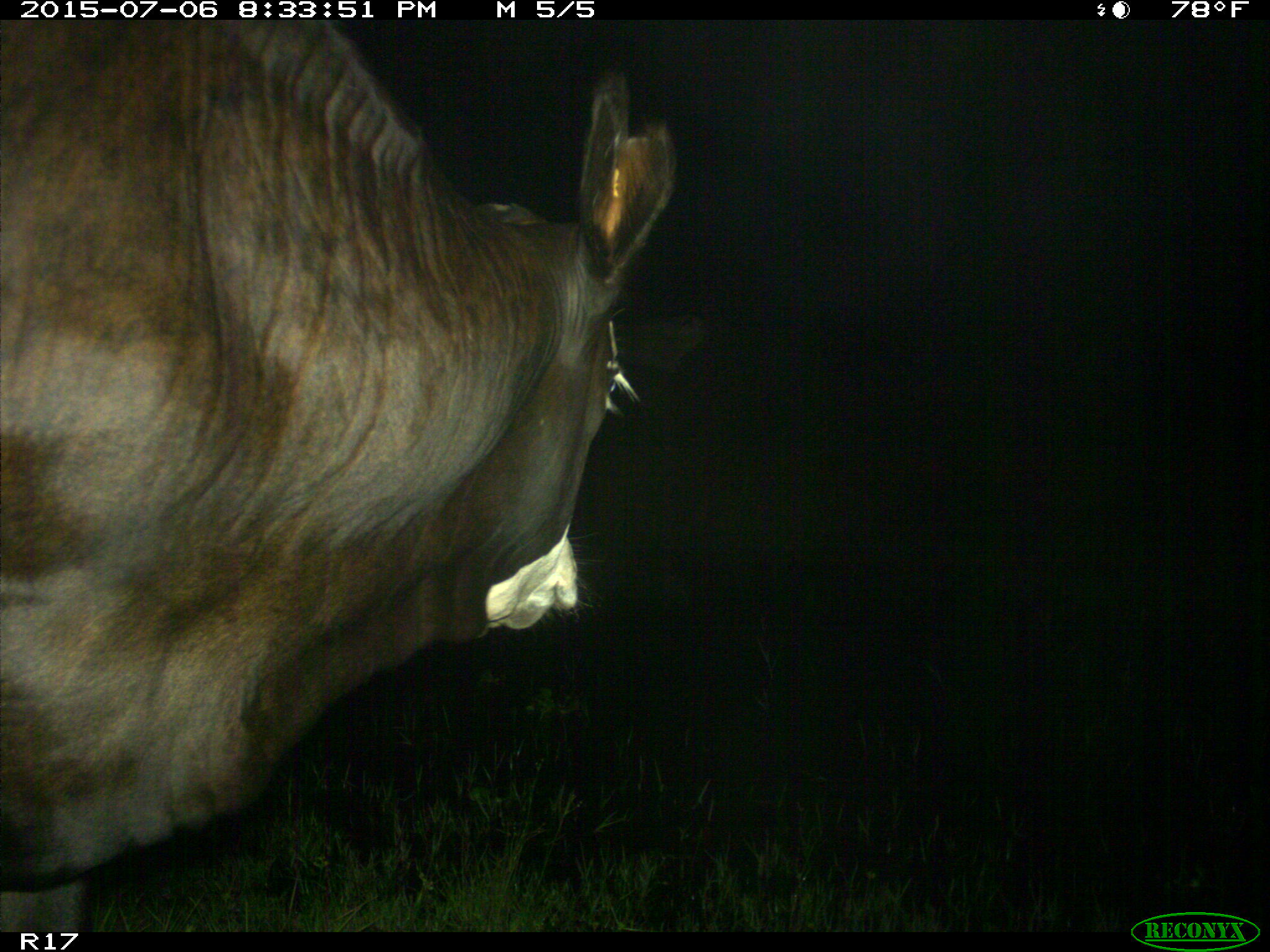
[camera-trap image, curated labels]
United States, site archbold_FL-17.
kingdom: Animalia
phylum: Chordata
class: Mammalia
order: Artiodactyla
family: Bovidae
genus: Bos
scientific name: Bos taurus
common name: domestic cow